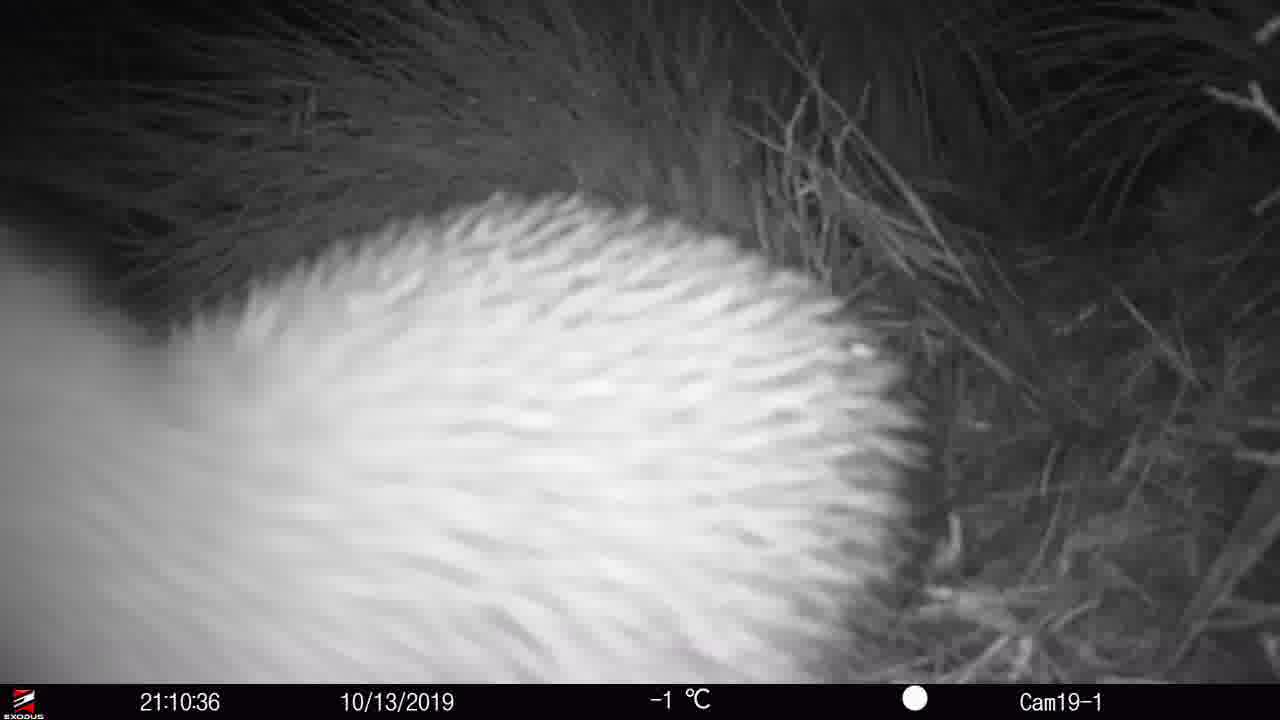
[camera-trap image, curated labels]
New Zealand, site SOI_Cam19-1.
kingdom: Animalia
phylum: Chordata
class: Aves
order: Apterygiformes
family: Apterygidae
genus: Apteryx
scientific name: Apteryx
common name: kiwi